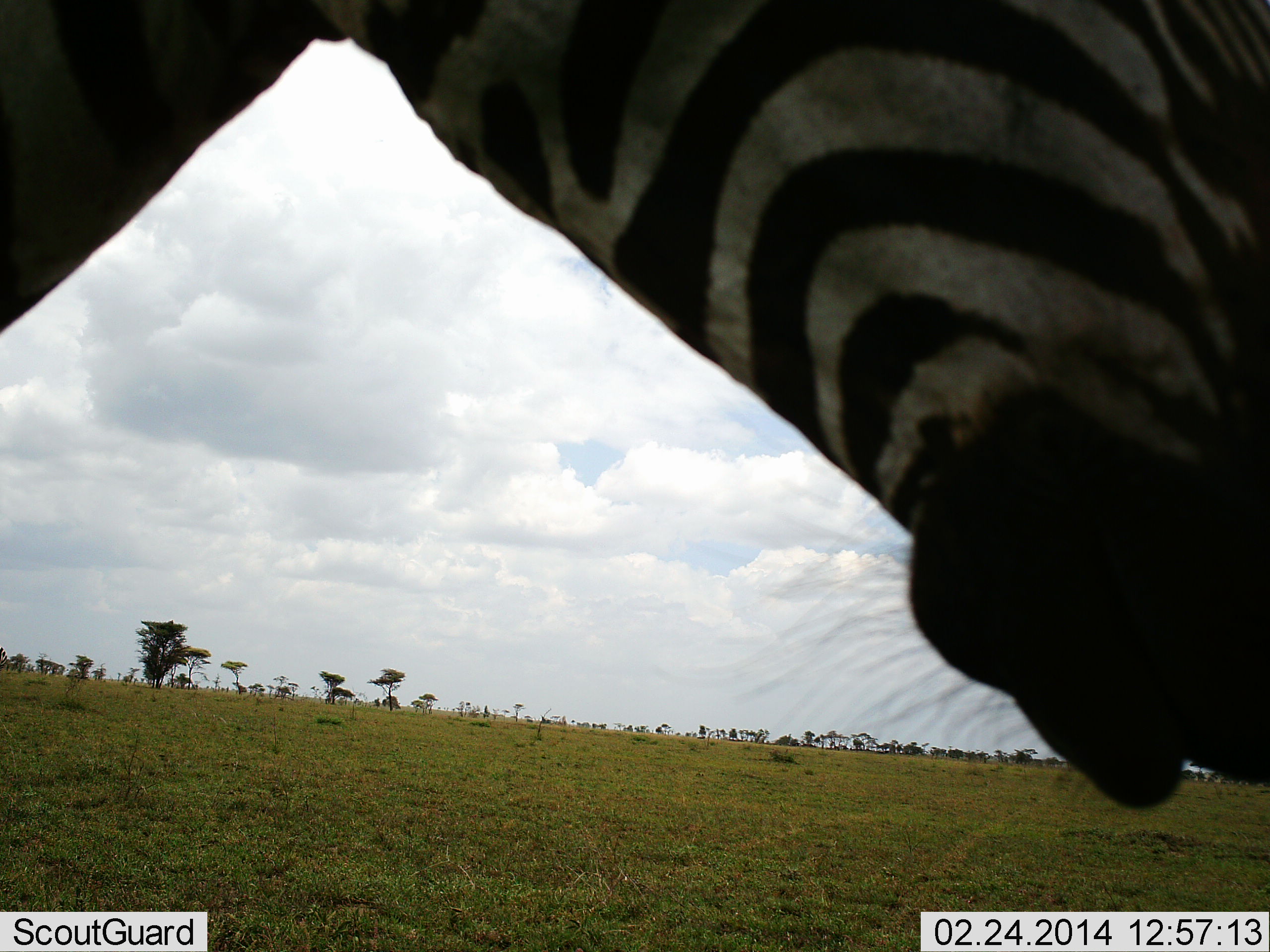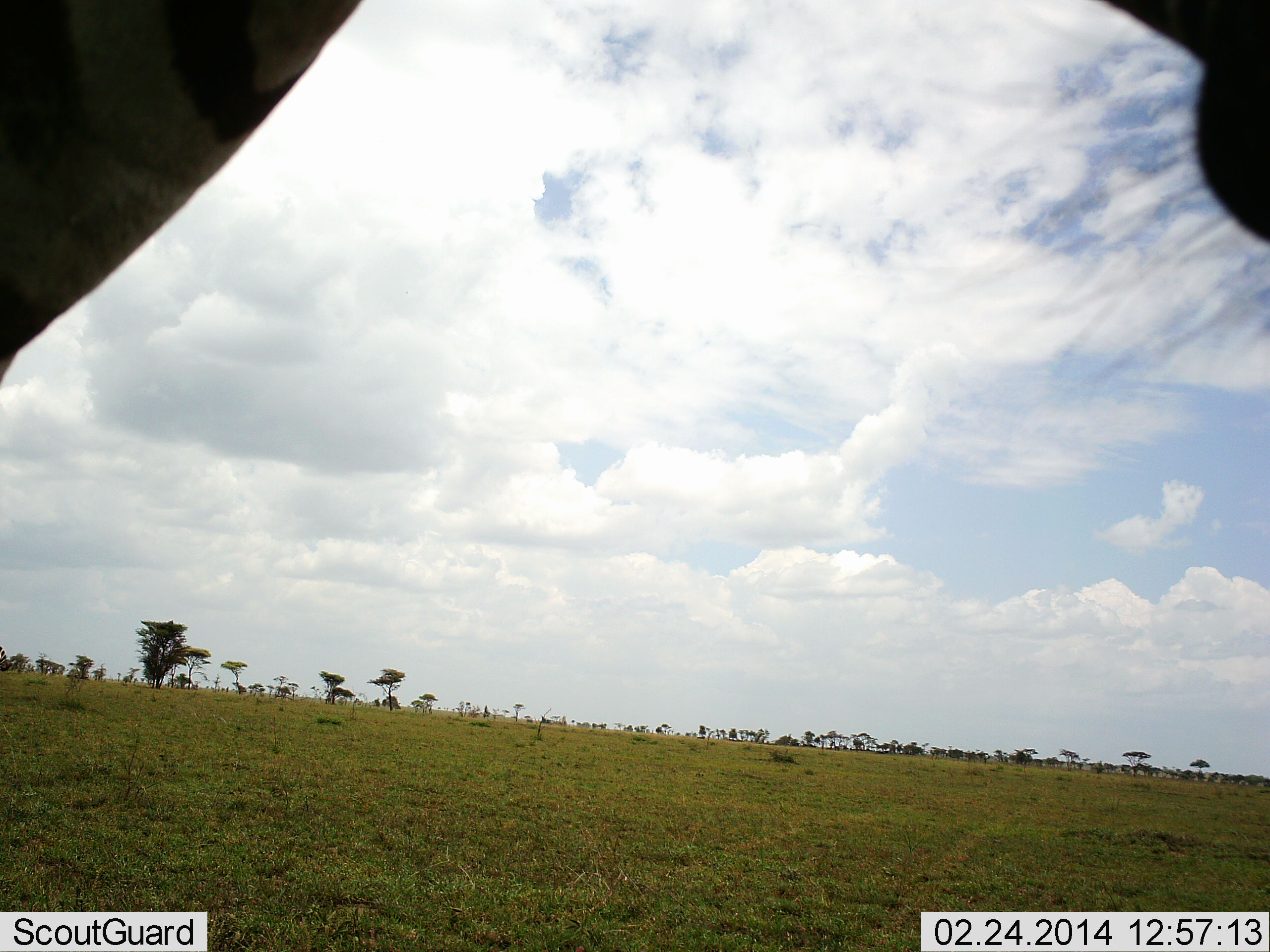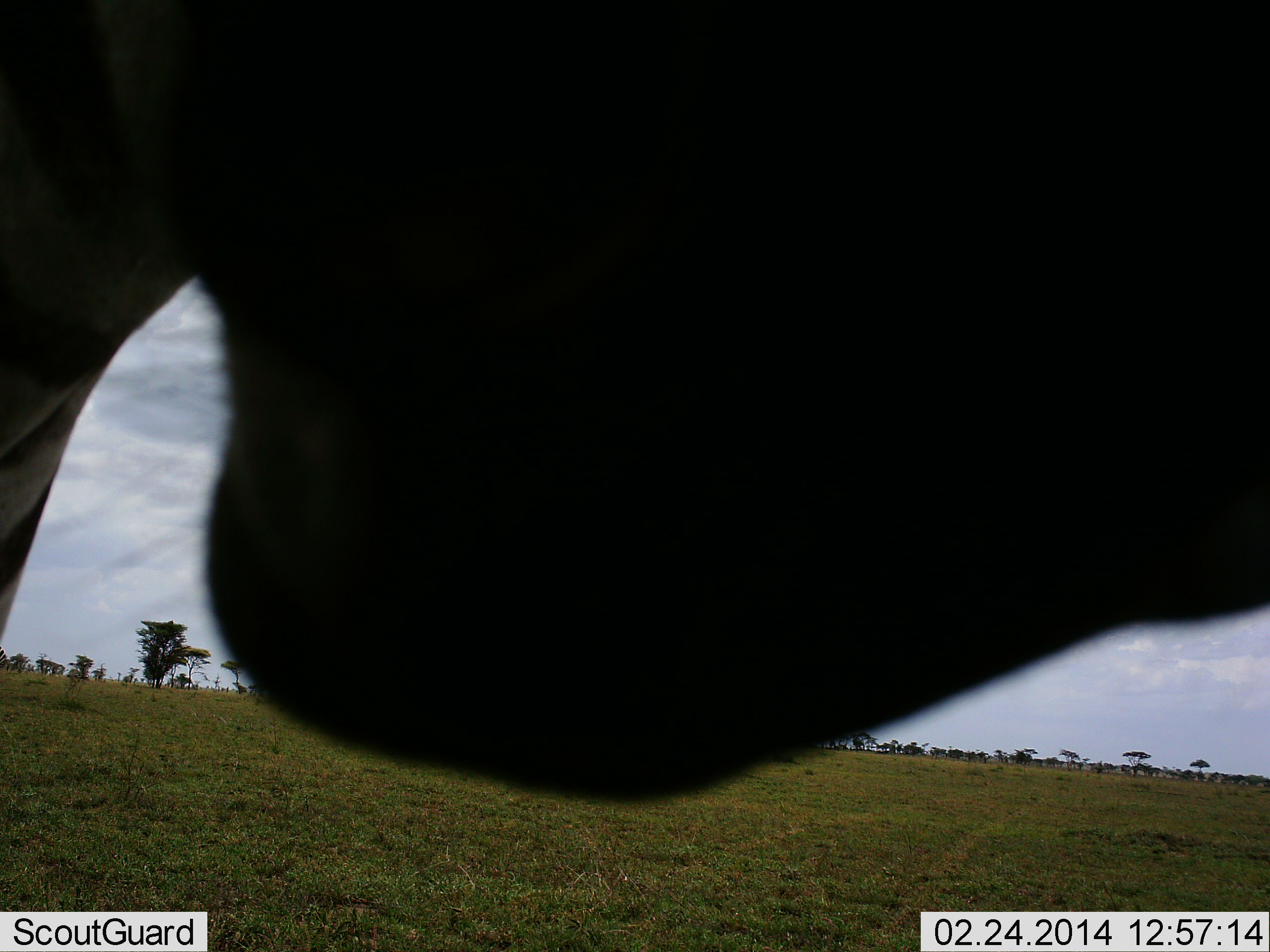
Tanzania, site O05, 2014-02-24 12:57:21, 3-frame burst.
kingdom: Animalia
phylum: Chordata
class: Mammalia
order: Perissodactyla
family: Equidae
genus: Equus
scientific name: Equus quagga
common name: plains zebra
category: zebra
Zebra (plains zebra) (Equus quagga), count 1. Behavior (volunteer vote fractions): standing 60%, resting 0%, moving 20%, interacting 10%. Young present (vote fraction): 0%. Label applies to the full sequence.